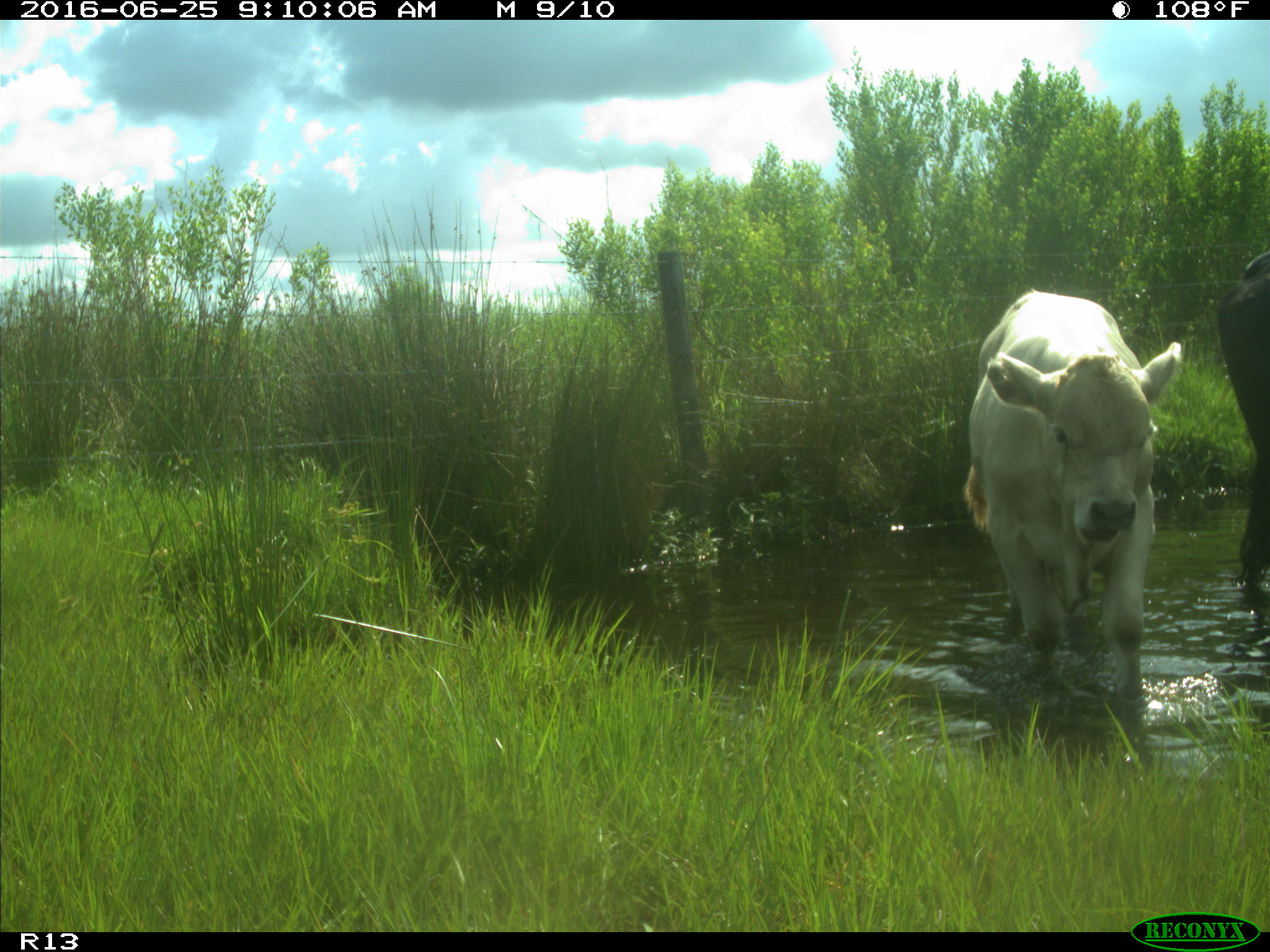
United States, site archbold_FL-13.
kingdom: Animalia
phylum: Chordata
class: Mammalia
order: Artiodactyla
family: Bovidae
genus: Bos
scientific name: Bos taurus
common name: domestic cow